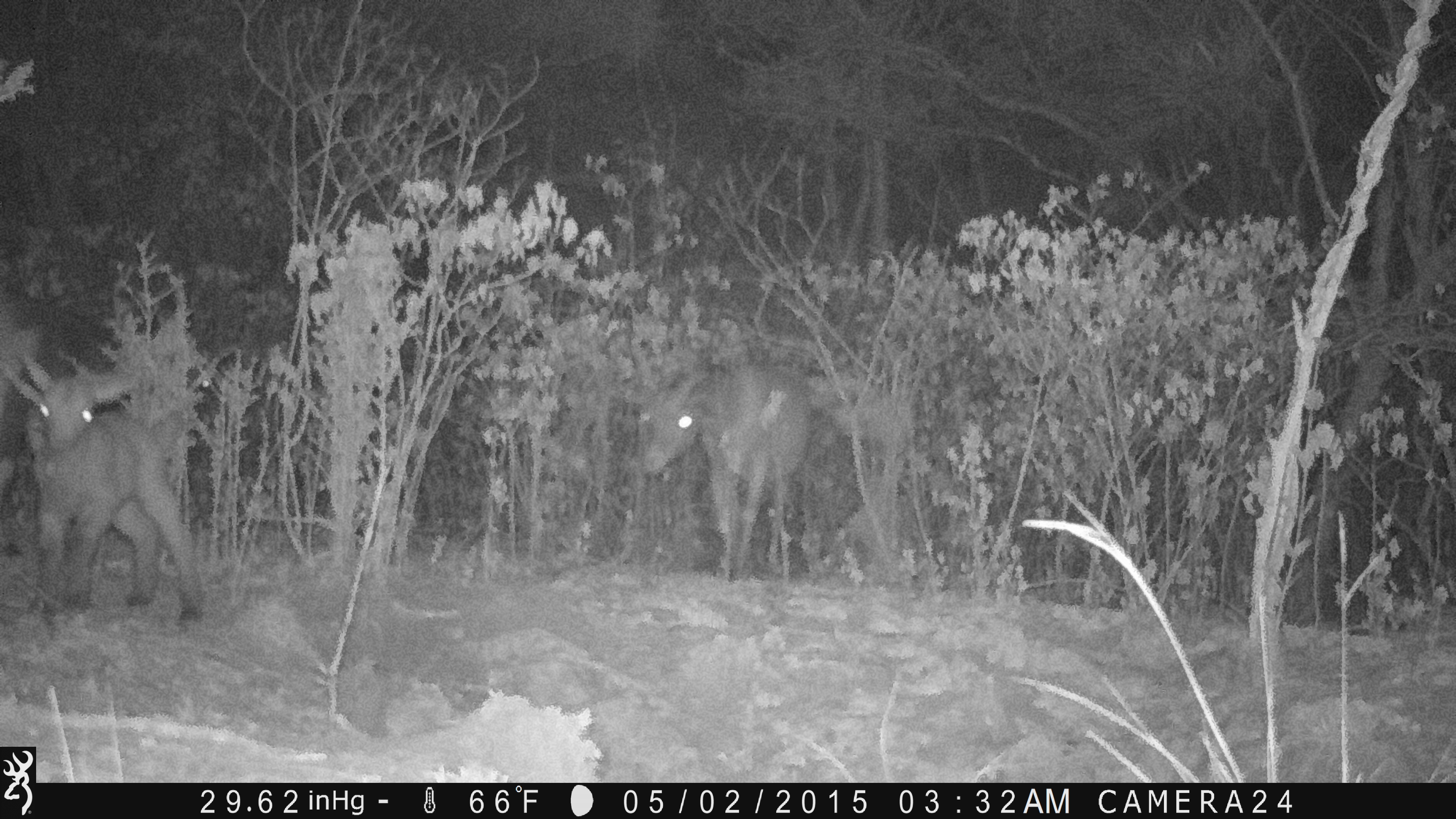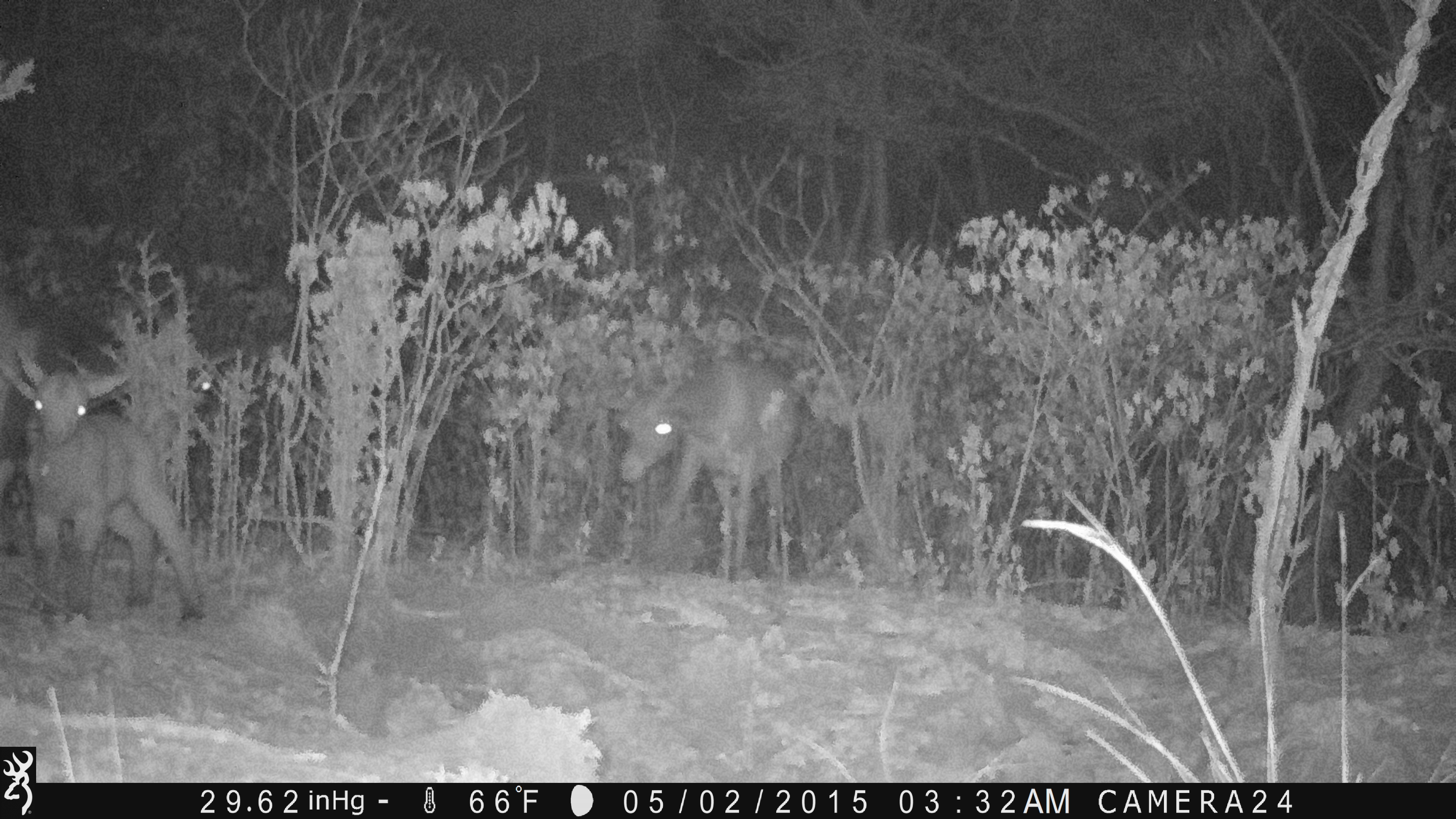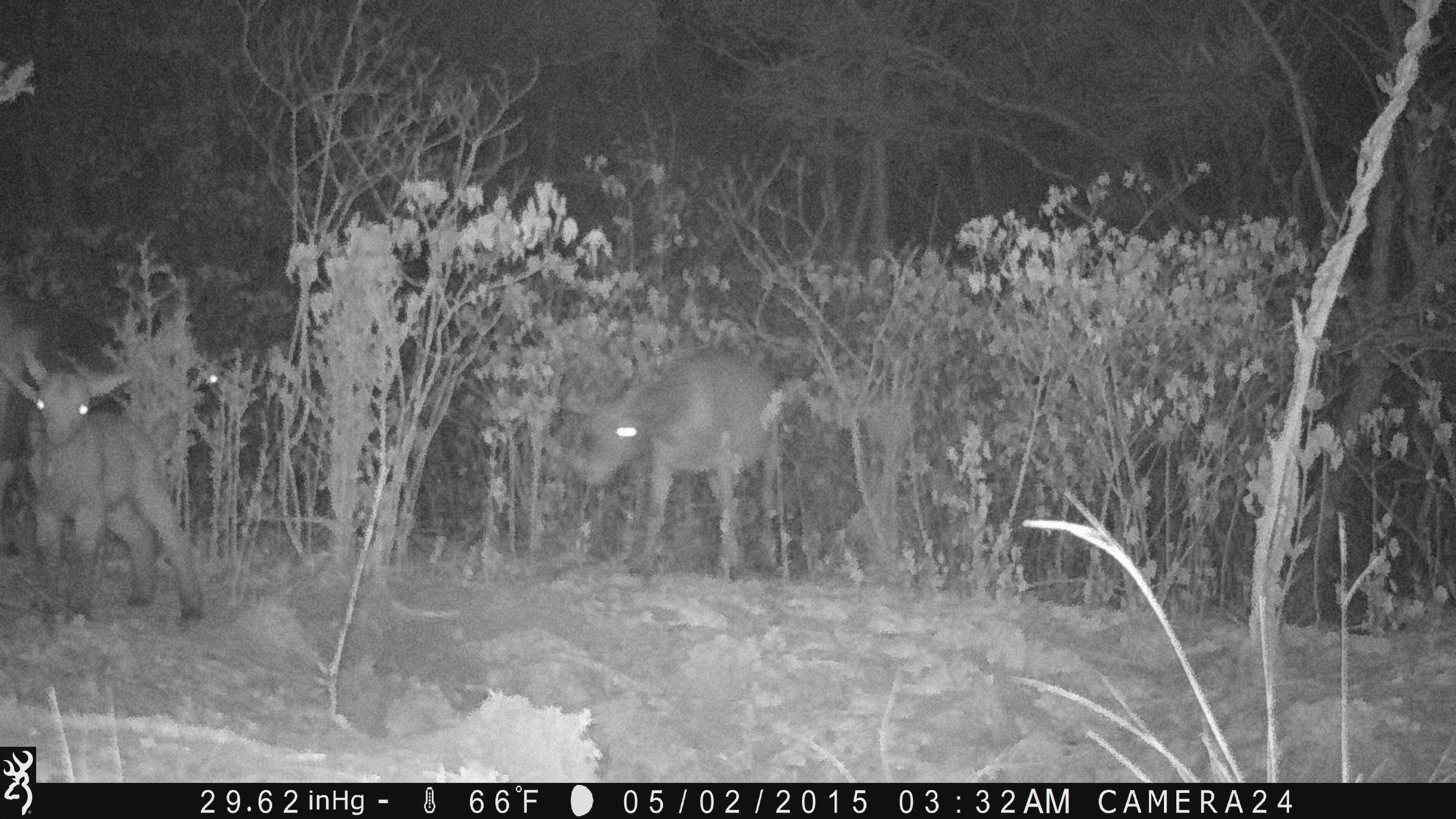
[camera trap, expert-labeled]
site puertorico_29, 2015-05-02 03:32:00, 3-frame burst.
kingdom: Animalia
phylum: Chordata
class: Mammalia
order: Artiodactyla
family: Bovidae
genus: Capra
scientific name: Capra hircus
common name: goat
Goat (Capra hircus).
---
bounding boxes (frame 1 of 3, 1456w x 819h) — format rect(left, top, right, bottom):
goat: rect(5, 331, 201, 626); rect(629, 358, 812, 586)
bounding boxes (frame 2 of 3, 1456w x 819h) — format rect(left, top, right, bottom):
goat: rect(11, 342, 208, 628); rect(0, 314, 243, 499); rect(616, 360, 799, 589)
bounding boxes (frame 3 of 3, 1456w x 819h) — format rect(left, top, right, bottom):
goat: rect(0, 277, 227, 558); rect(0, 350, 211, 629); rect(559, 340, 789, 584)